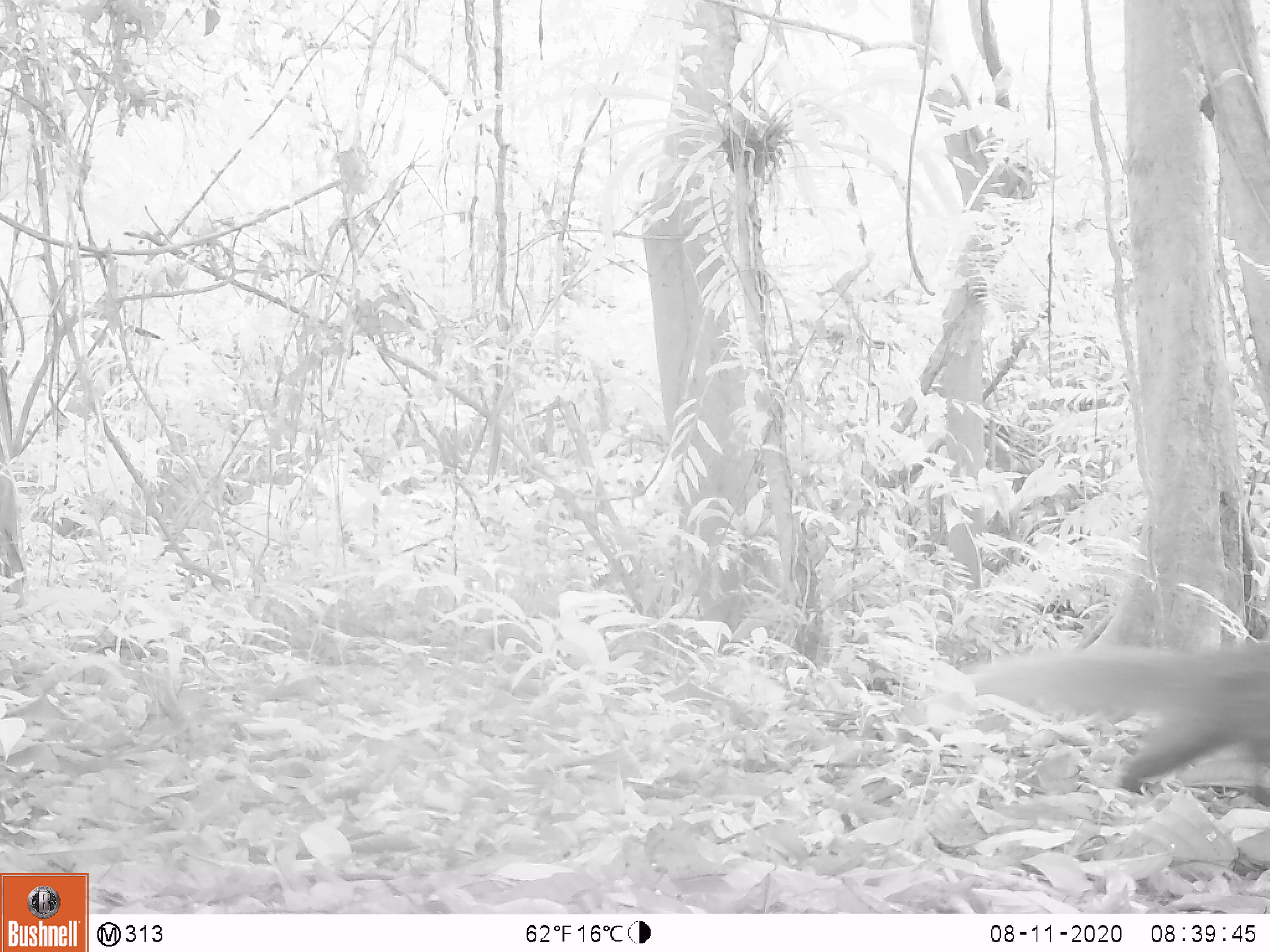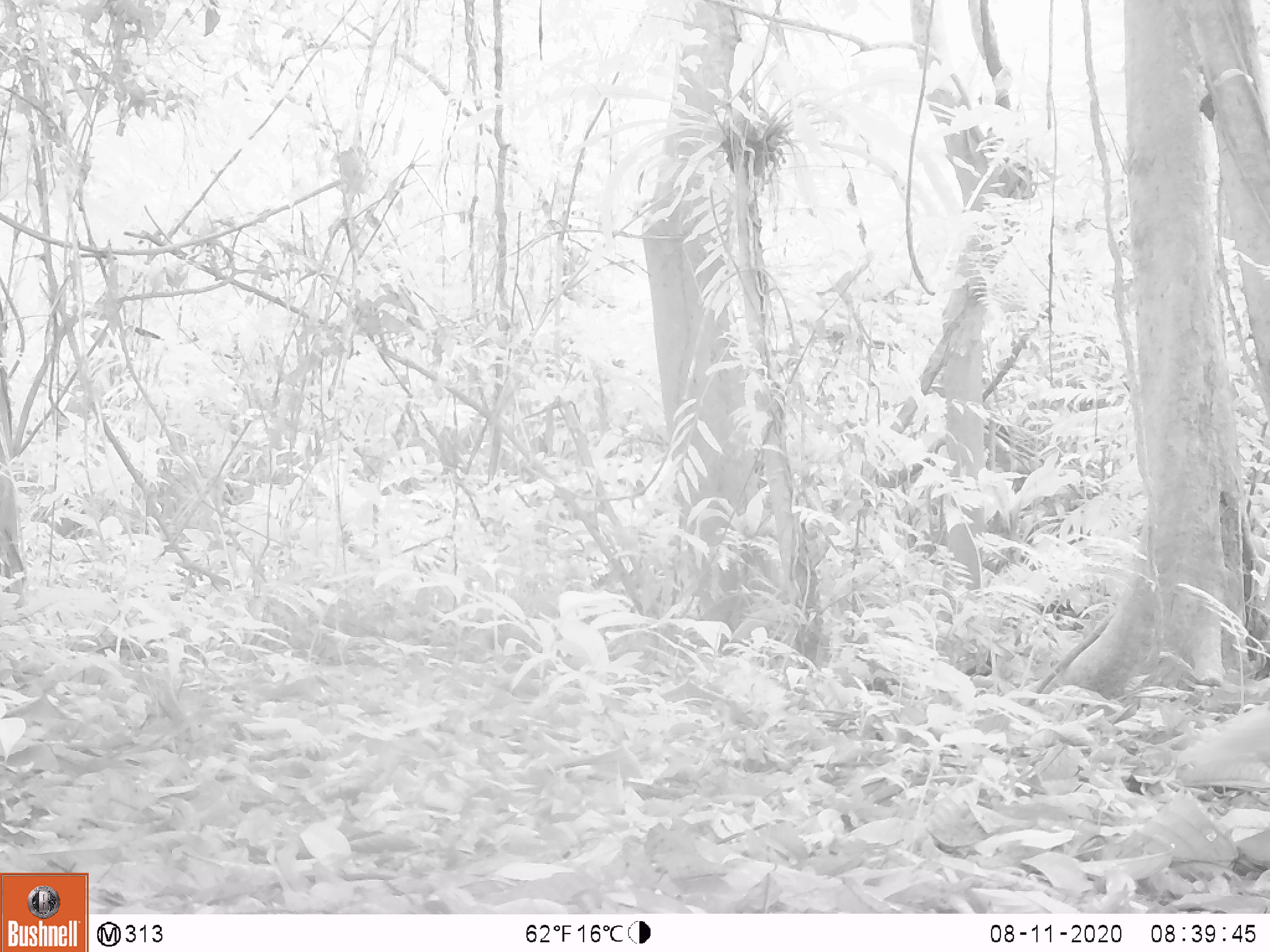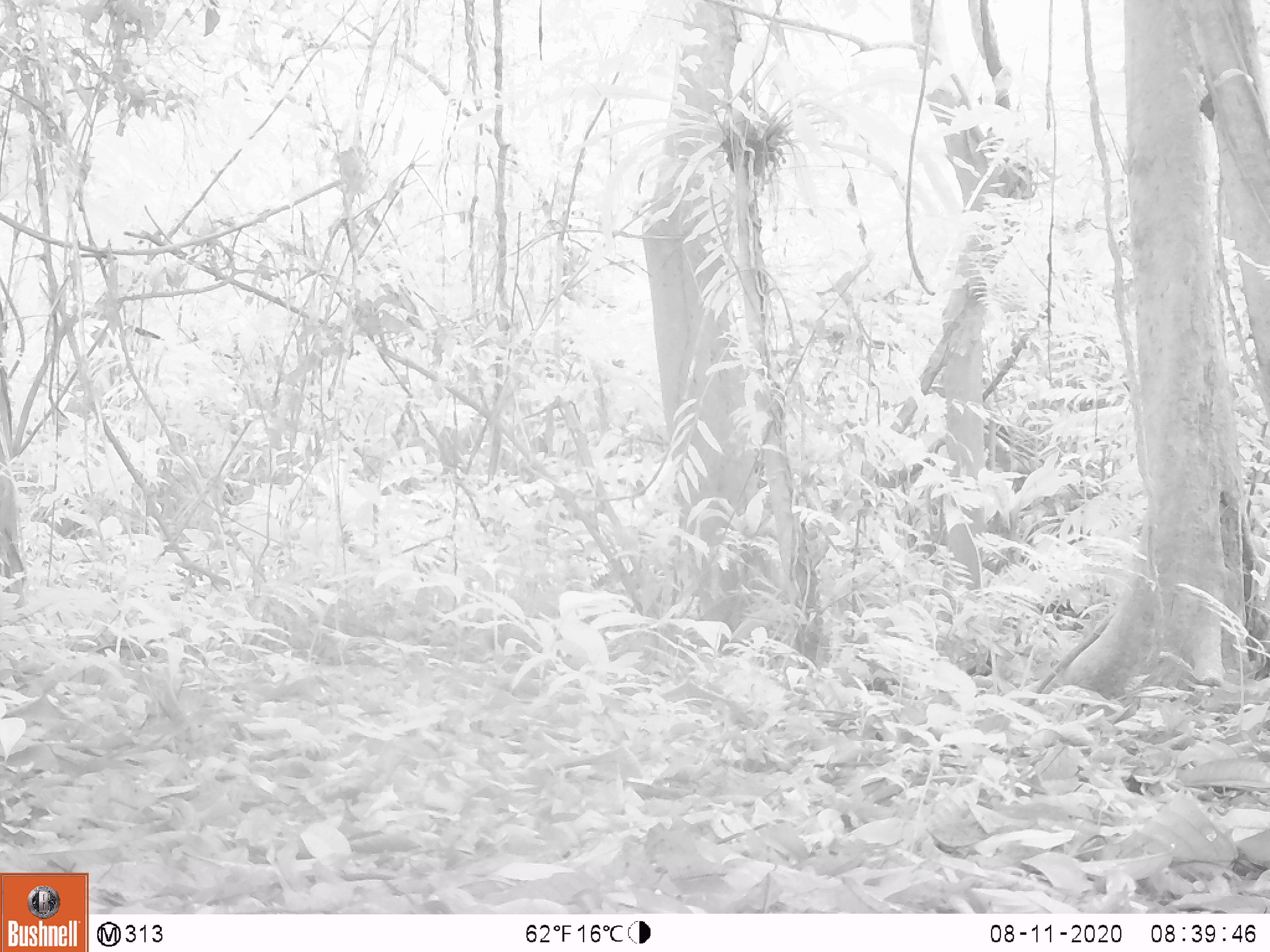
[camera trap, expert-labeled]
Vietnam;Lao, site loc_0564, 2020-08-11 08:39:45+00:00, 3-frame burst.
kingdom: Animalia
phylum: Chordata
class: Mammalia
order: Carnivora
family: Herpestidae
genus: Urva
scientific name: Urva urva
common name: crab-eating mongoose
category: crab eating mongoose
Crab eating mongoose (crab-eating mongoose) (Urva urva). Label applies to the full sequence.